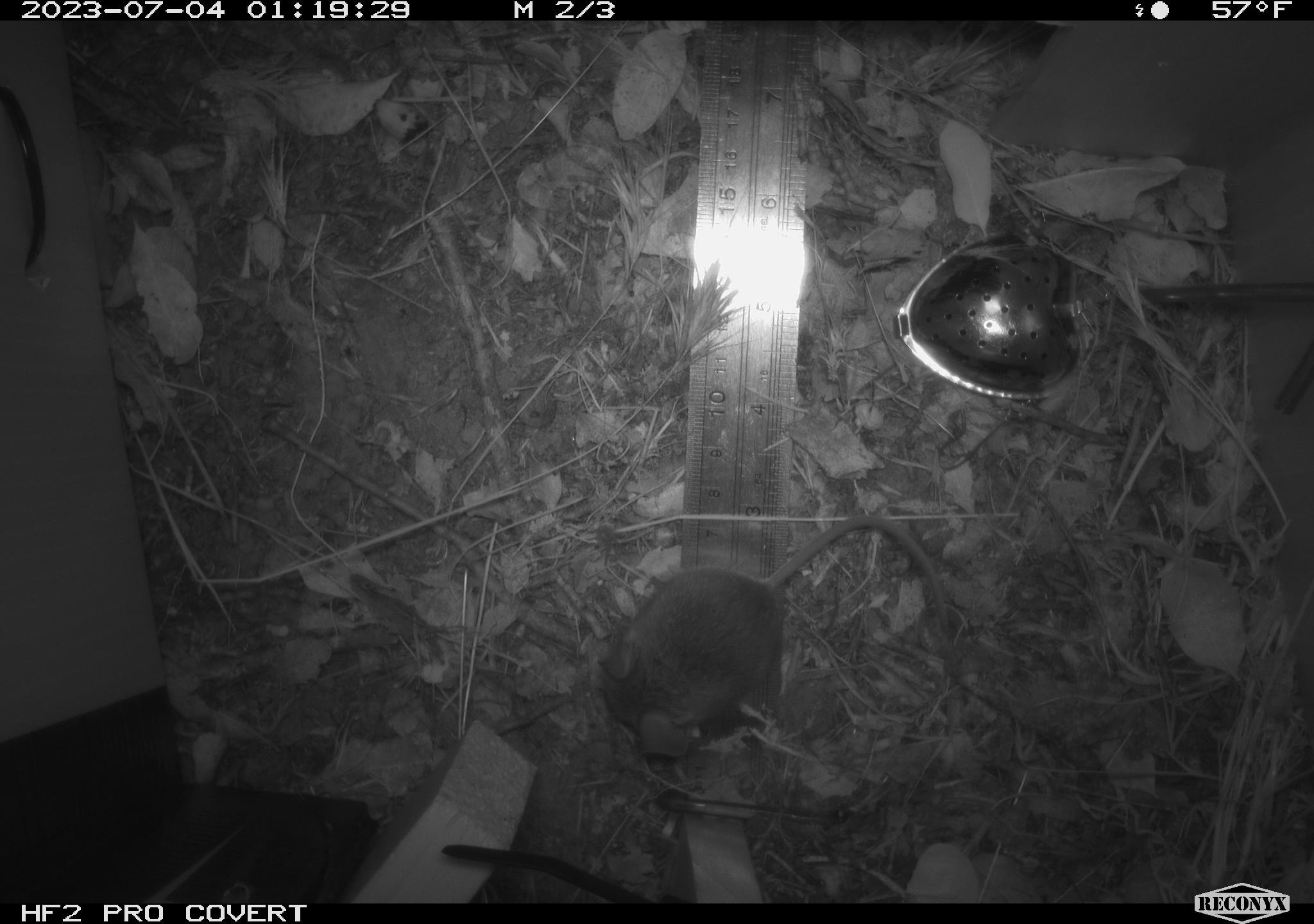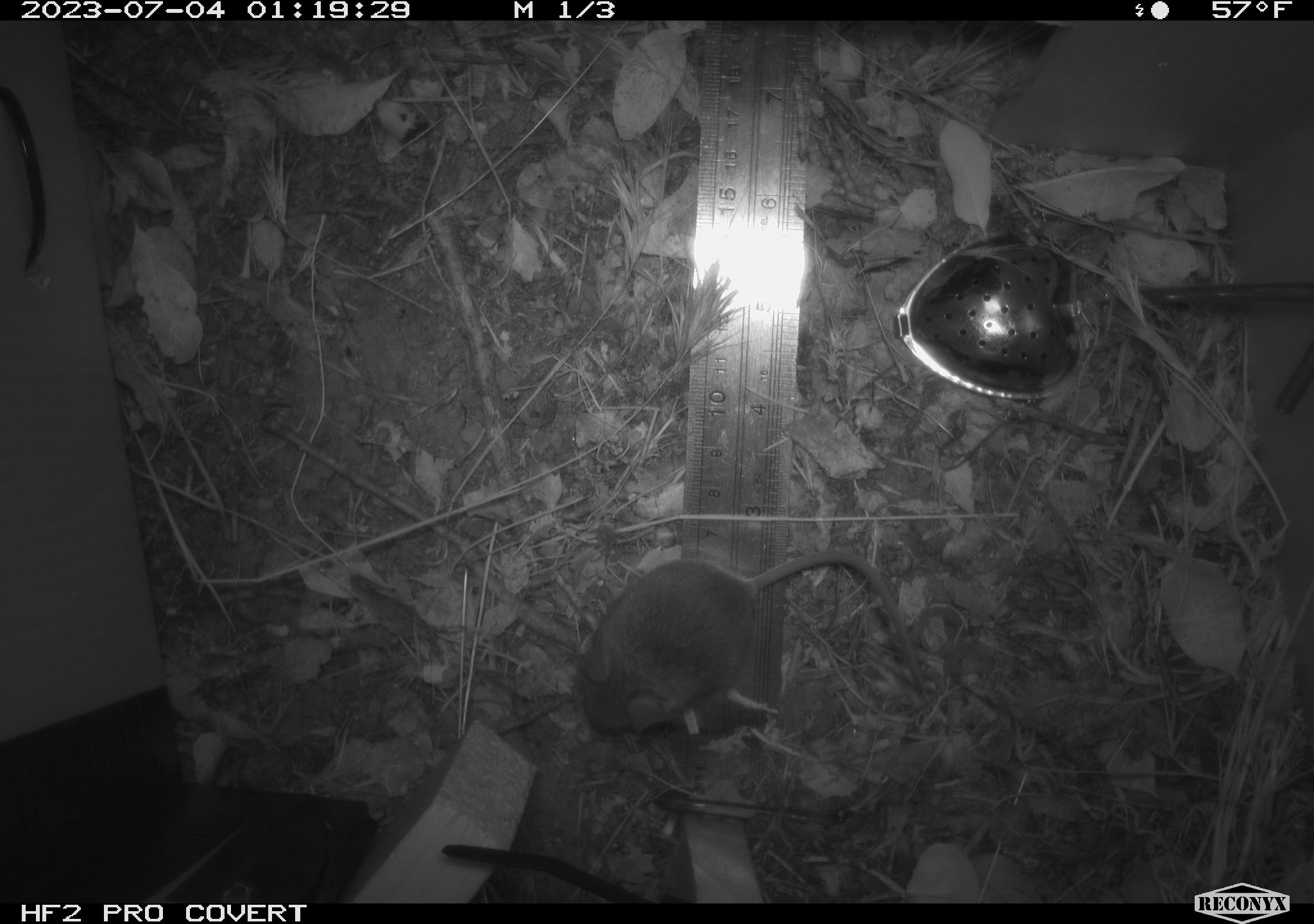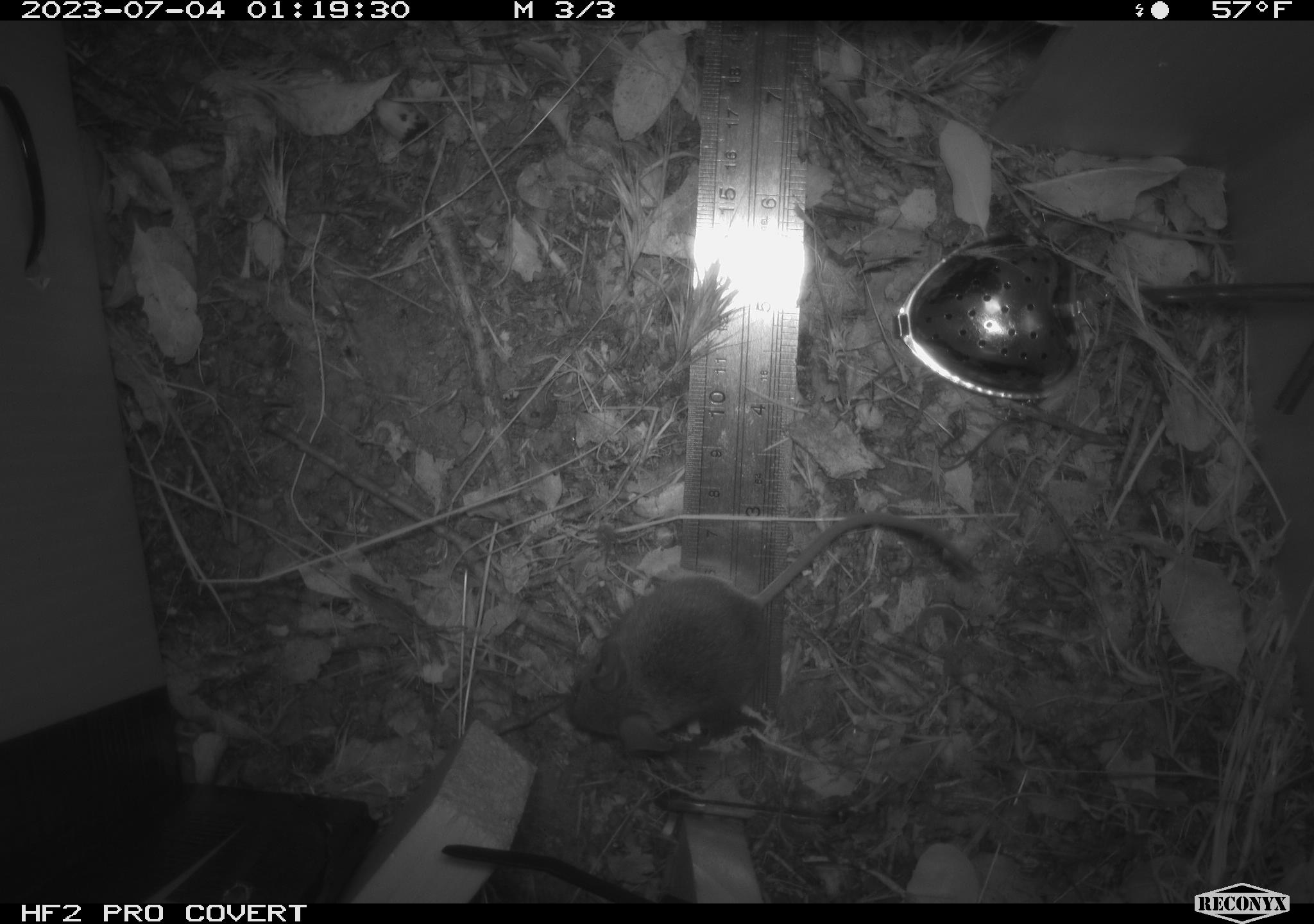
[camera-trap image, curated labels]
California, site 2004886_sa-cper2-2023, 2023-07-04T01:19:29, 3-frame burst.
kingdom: Animalia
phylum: Chordata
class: Mammalia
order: Rodentia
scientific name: Rodentia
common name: mouse species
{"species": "mouse species (Rodentia)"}